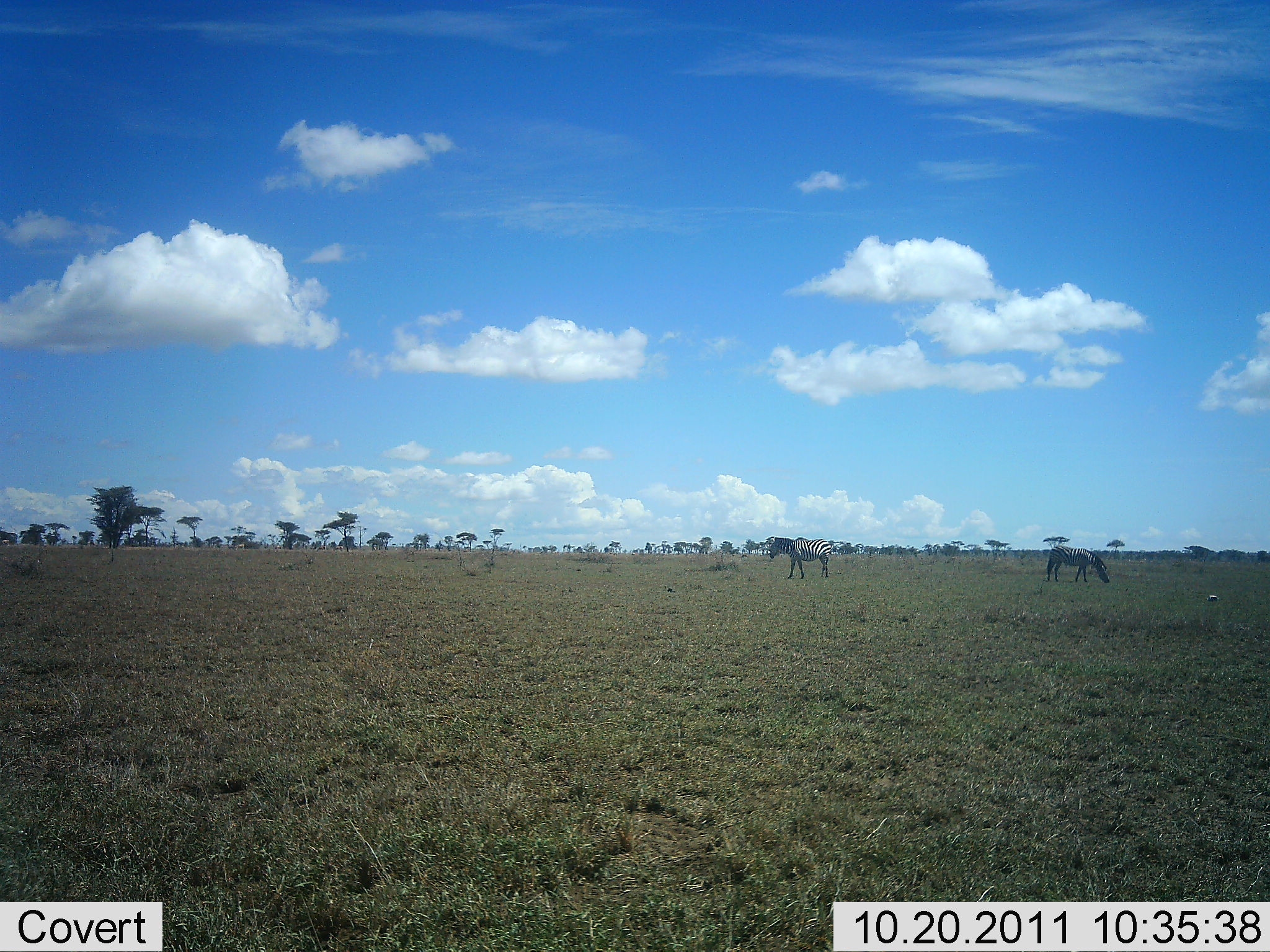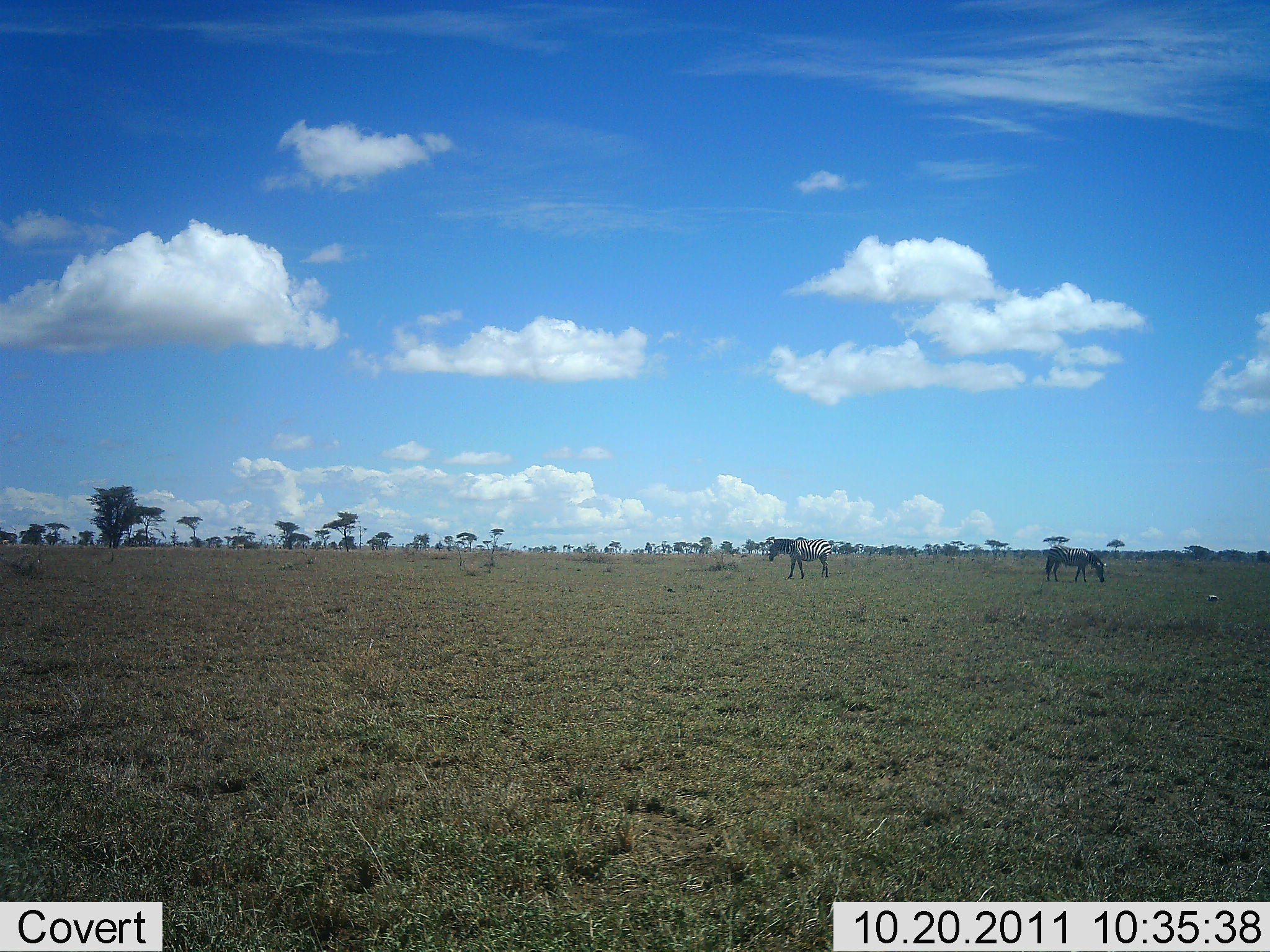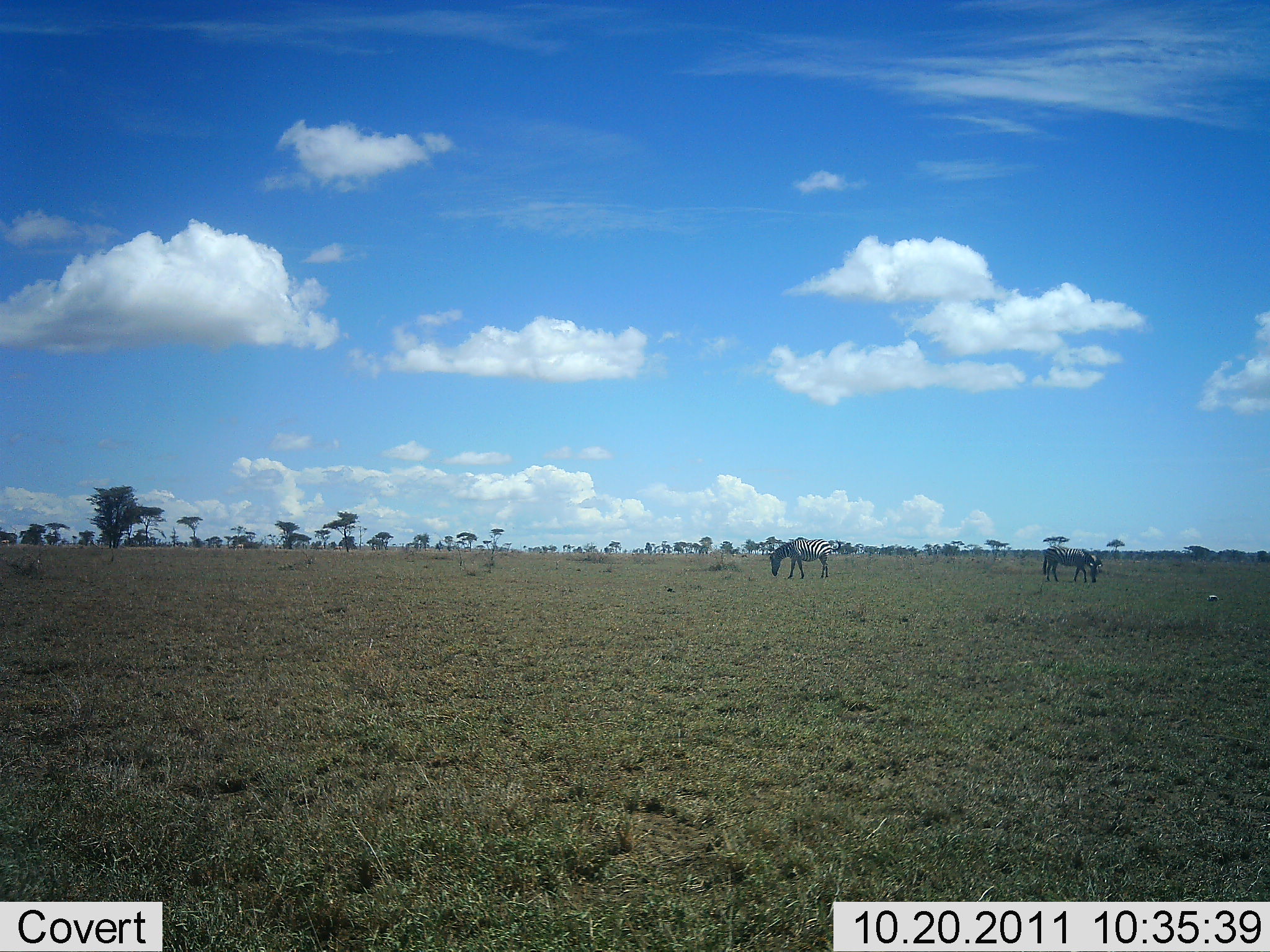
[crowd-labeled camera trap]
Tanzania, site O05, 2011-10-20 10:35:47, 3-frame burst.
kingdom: Animalia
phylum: Chordata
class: Mammalia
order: Perissodactyla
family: Equidae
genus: Equus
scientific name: Equus quagga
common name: plains zebra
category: zebra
Zebra (plains zebra) (Equus quagga), count 2. Behavior (volunteer vote fractions): standing 54%, resting 0%, moving 8%, interacting 0%. Young present (vote fraction): 0%. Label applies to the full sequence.